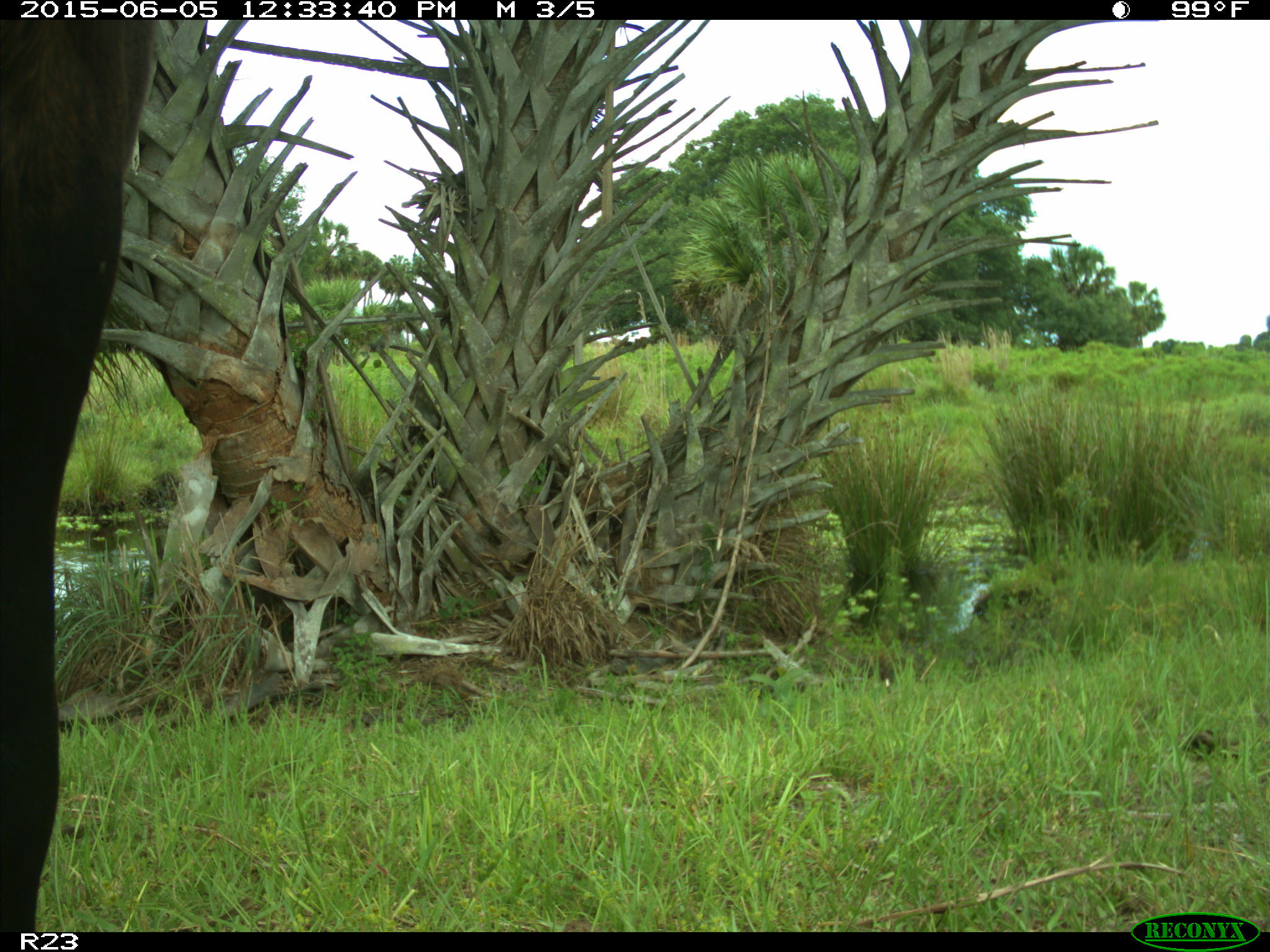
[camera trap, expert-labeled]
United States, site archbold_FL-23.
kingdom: Animalia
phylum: Chordata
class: Mammalia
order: Artiodactyla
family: Bovidae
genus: Bos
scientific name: Bos taurus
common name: domestic cow